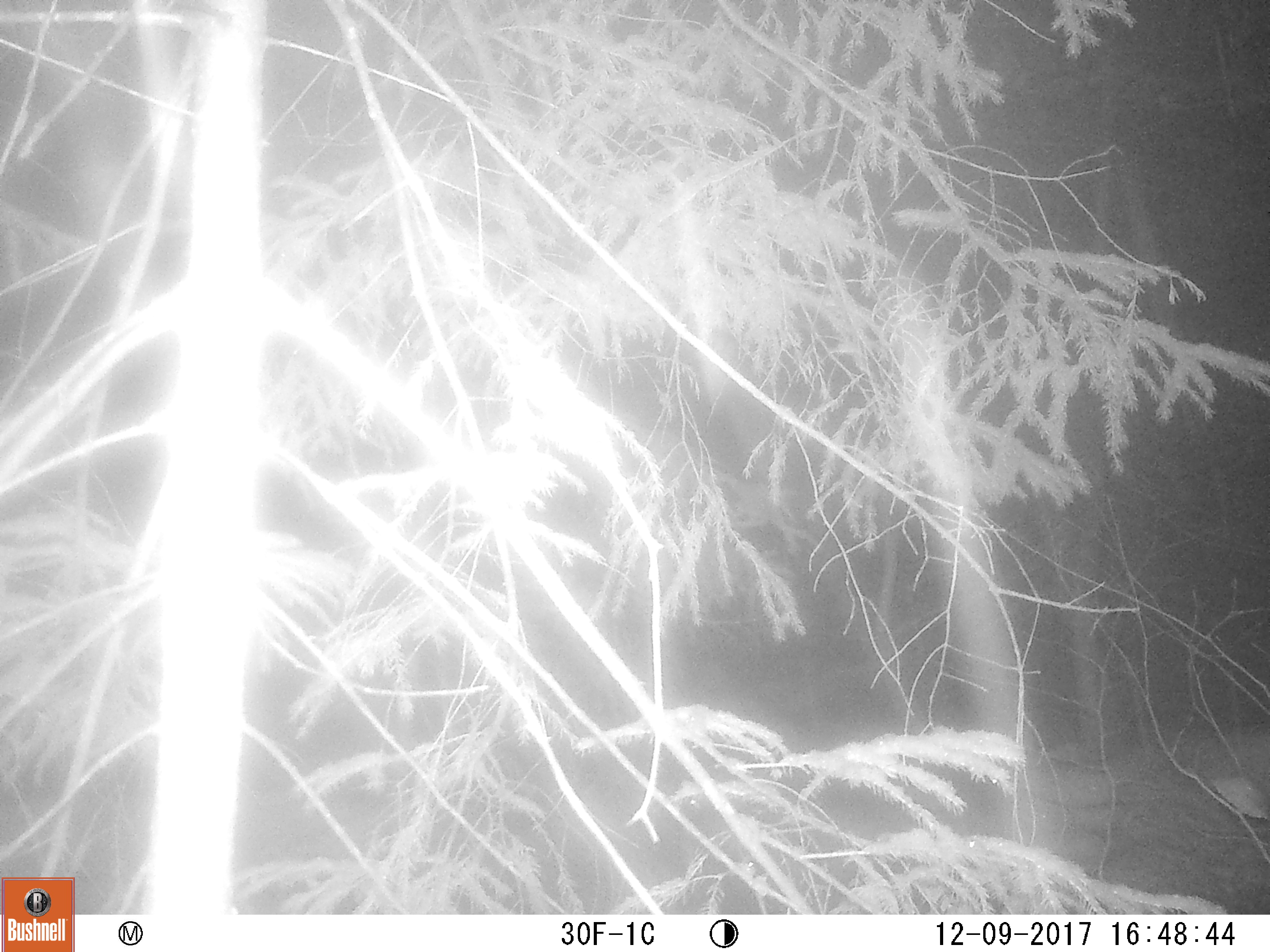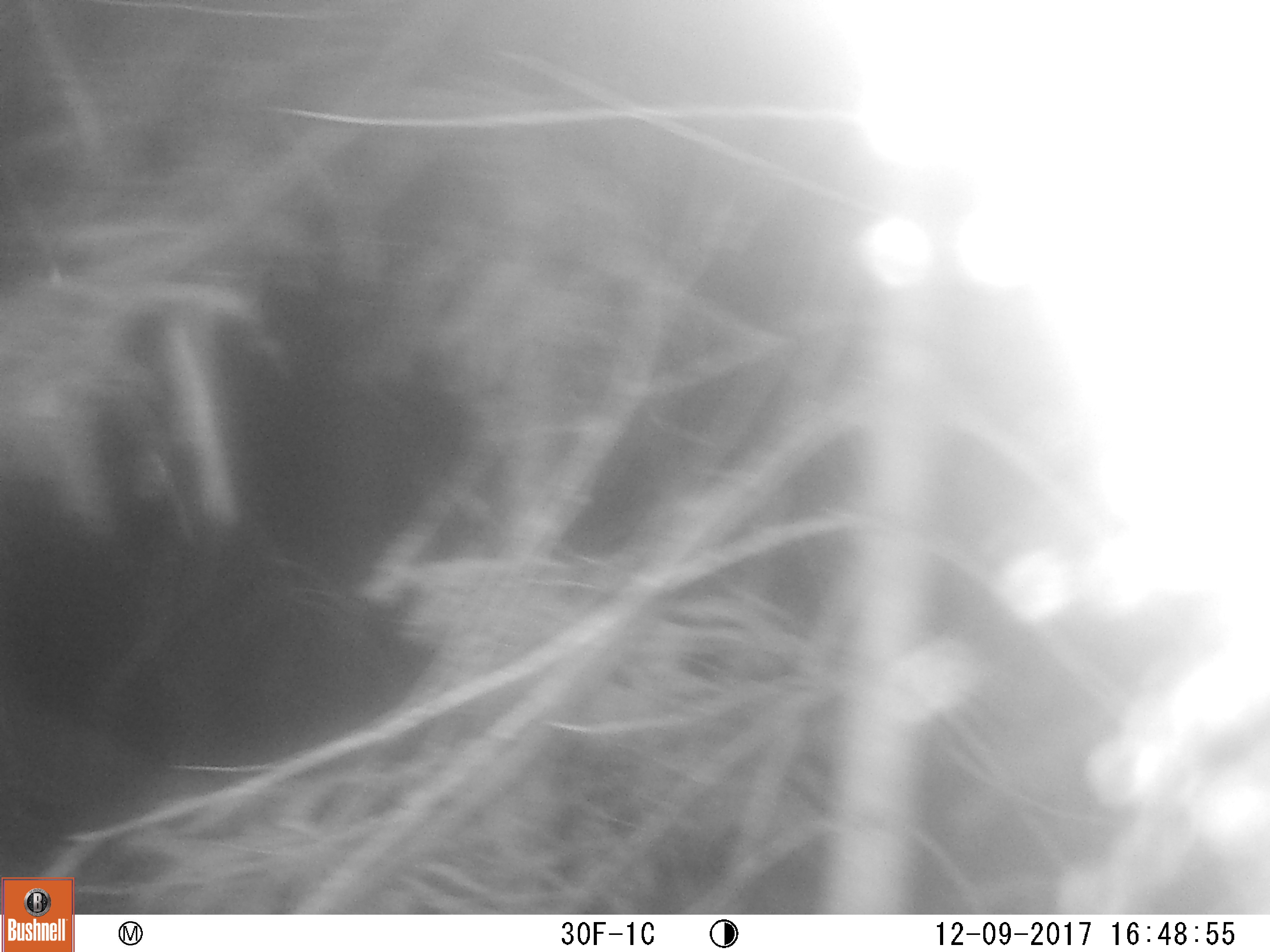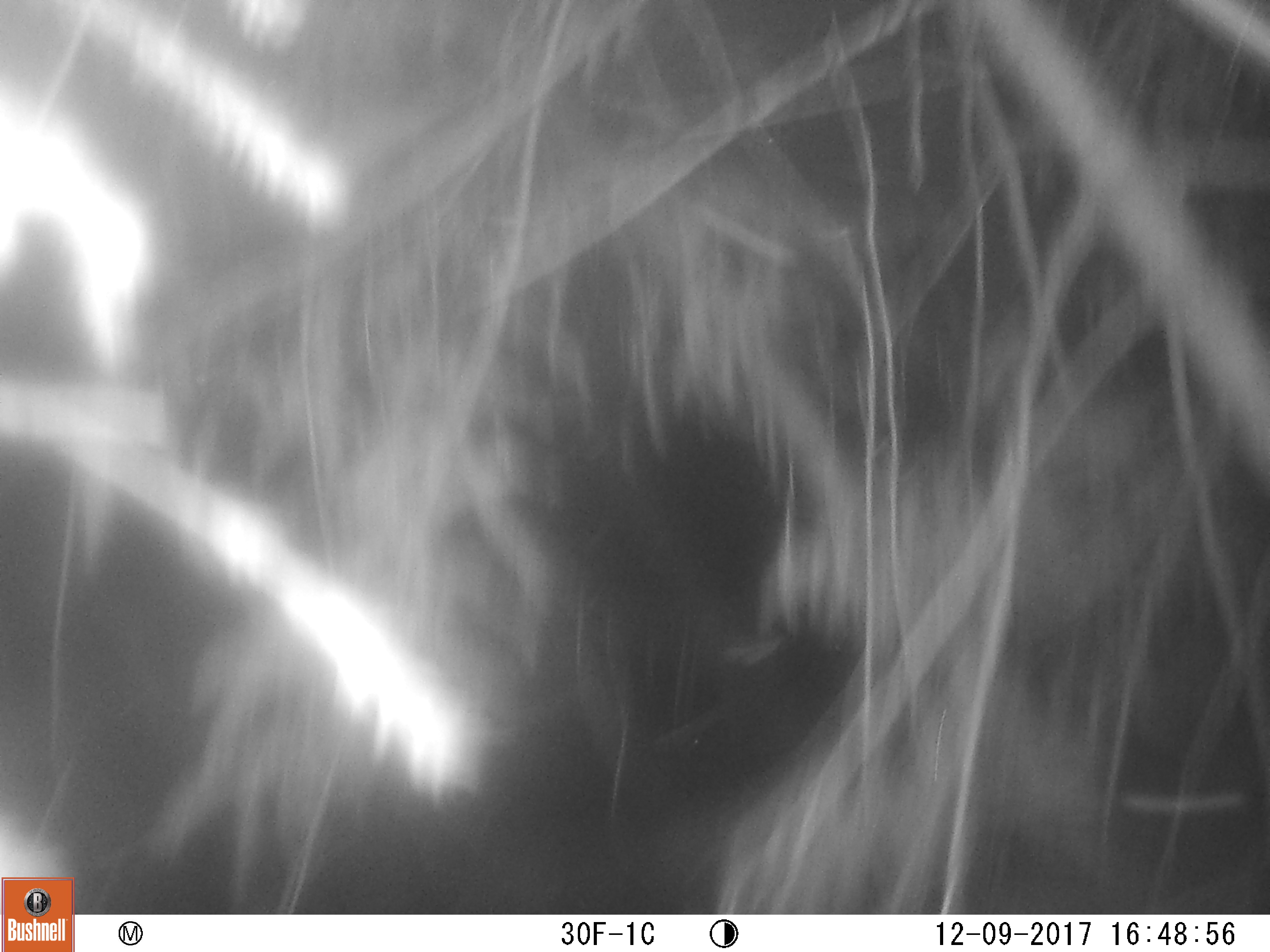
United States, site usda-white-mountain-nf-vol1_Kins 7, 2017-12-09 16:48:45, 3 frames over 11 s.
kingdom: Animalia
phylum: Chordata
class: Mammalia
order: Carnivora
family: Ursidae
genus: Ursus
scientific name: Ursus americanus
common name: black bear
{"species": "black bear (Ursus americanus)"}